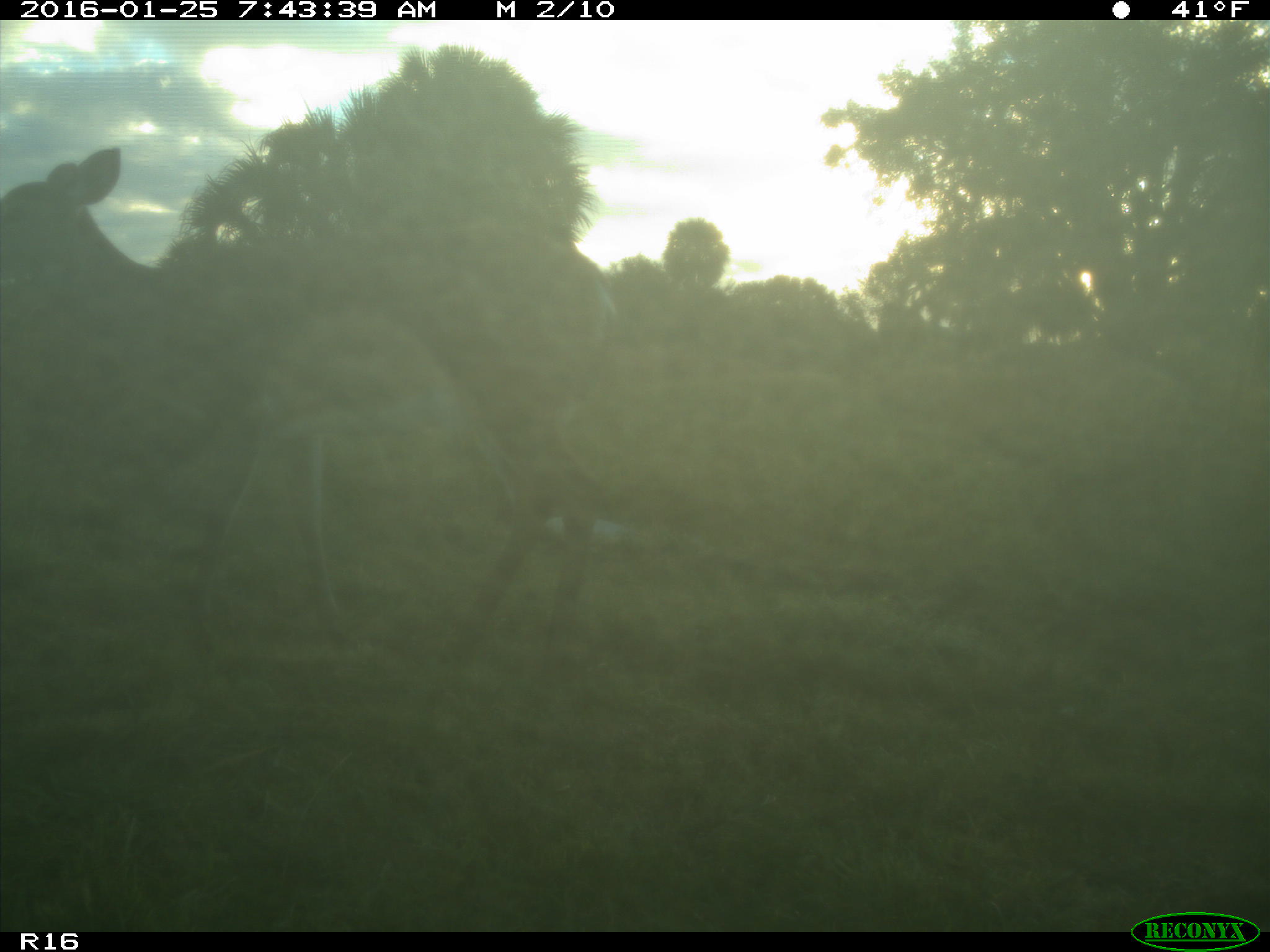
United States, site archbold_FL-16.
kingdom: Animalia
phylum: Chordata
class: Mammalia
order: Artiodactyla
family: Cervidae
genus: Odocoileus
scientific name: Odocoileus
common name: deer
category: unidentified deer